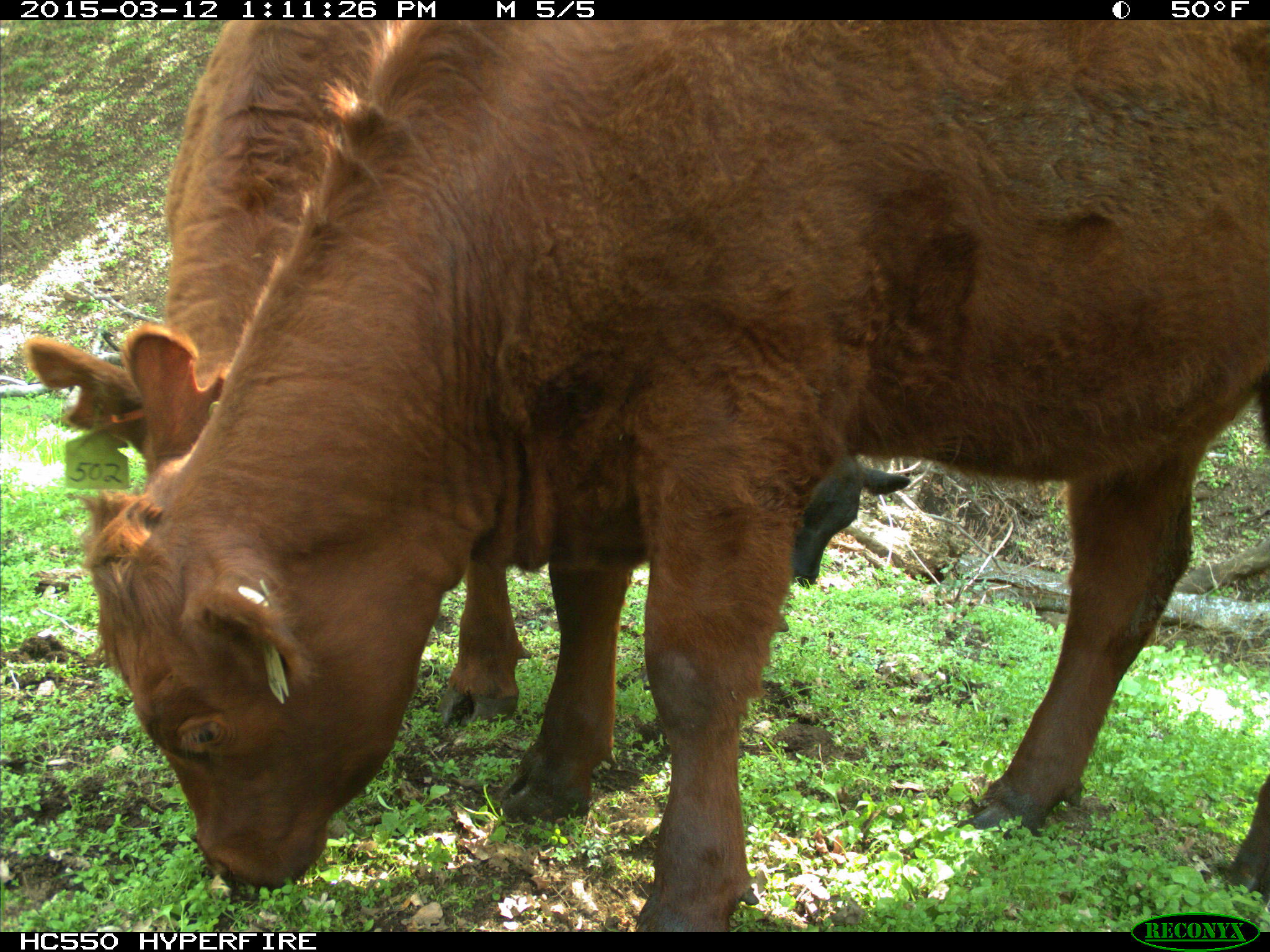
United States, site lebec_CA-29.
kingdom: Animalia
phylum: Chordata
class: Mammalia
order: Artiodactyla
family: Bovidae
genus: Bos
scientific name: Bos taurus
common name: domestic cow